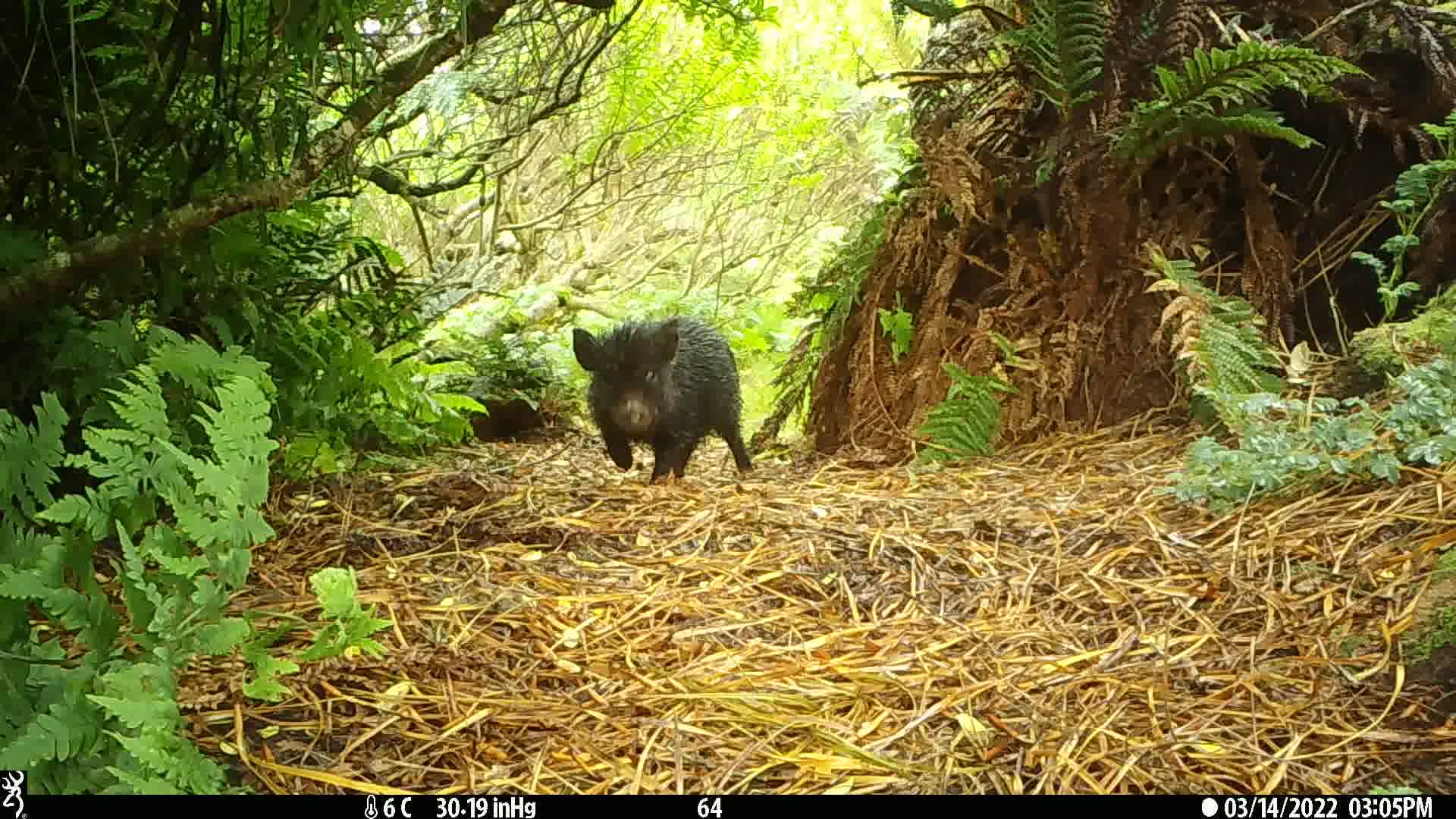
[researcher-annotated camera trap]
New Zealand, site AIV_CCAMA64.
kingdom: Animalia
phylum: Chordata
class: Mammalia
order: Artiodactyla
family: Suidae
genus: Sus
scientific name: Sus scrofa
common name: pig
Pig (Sus scrofa).